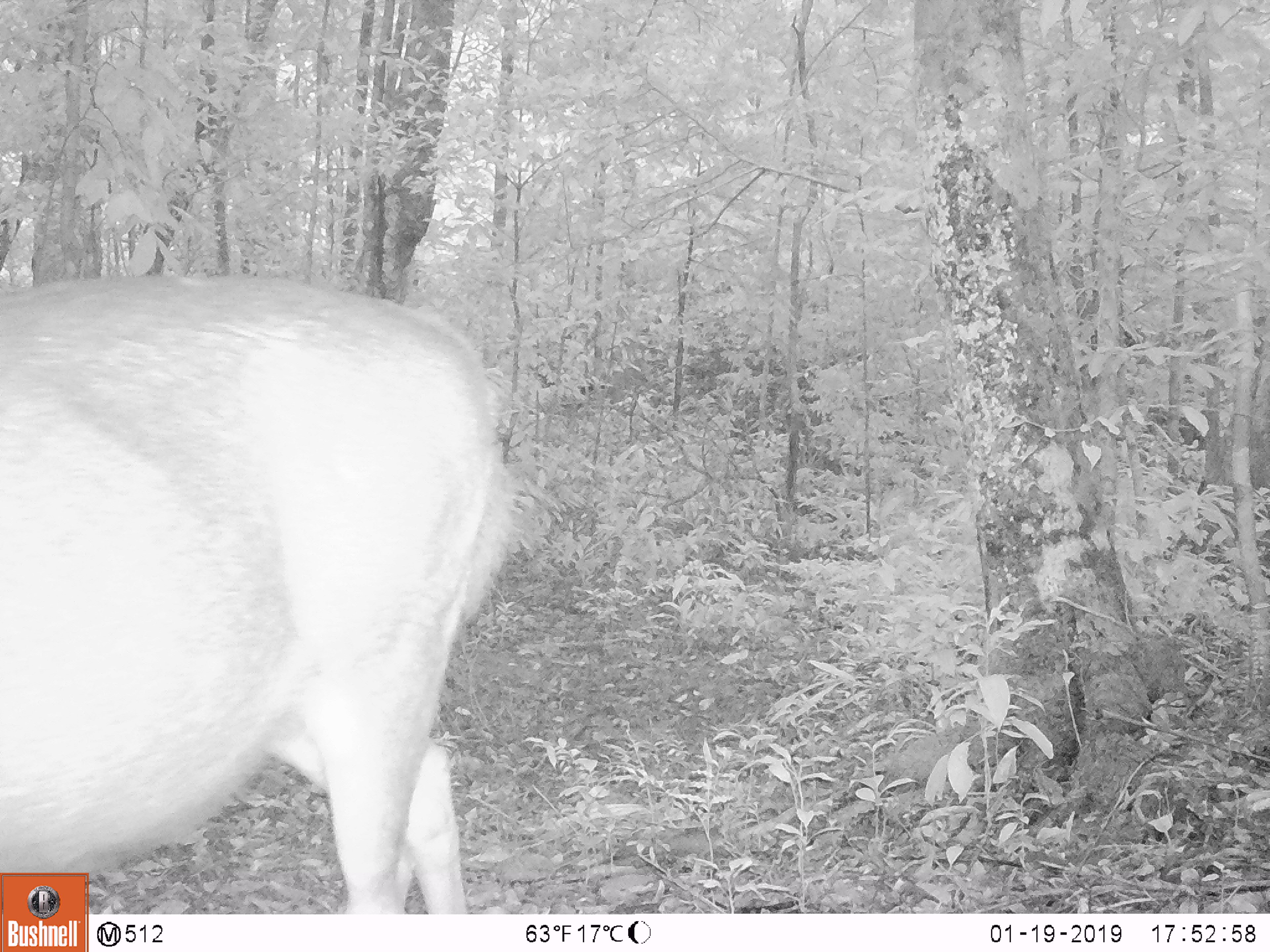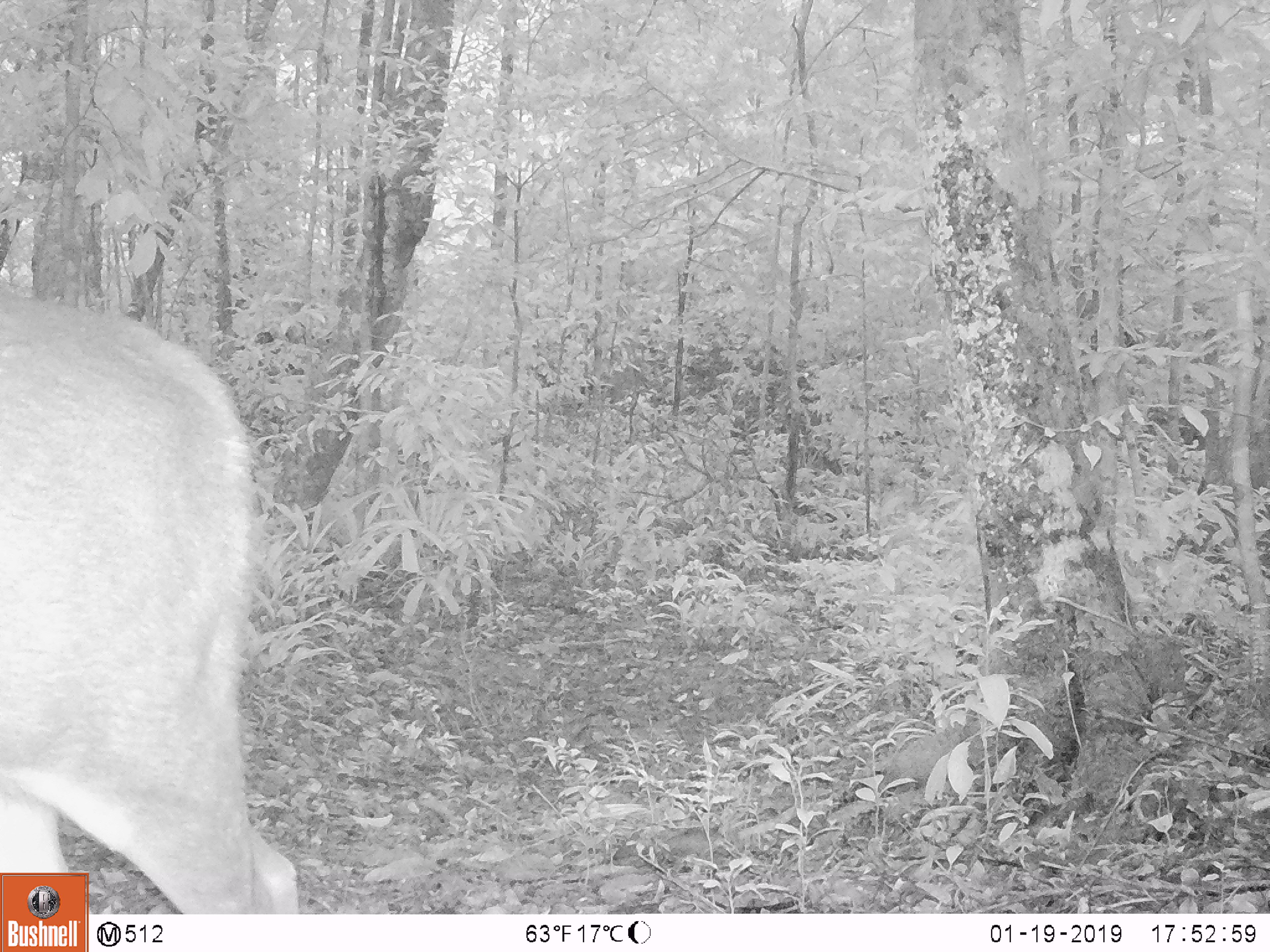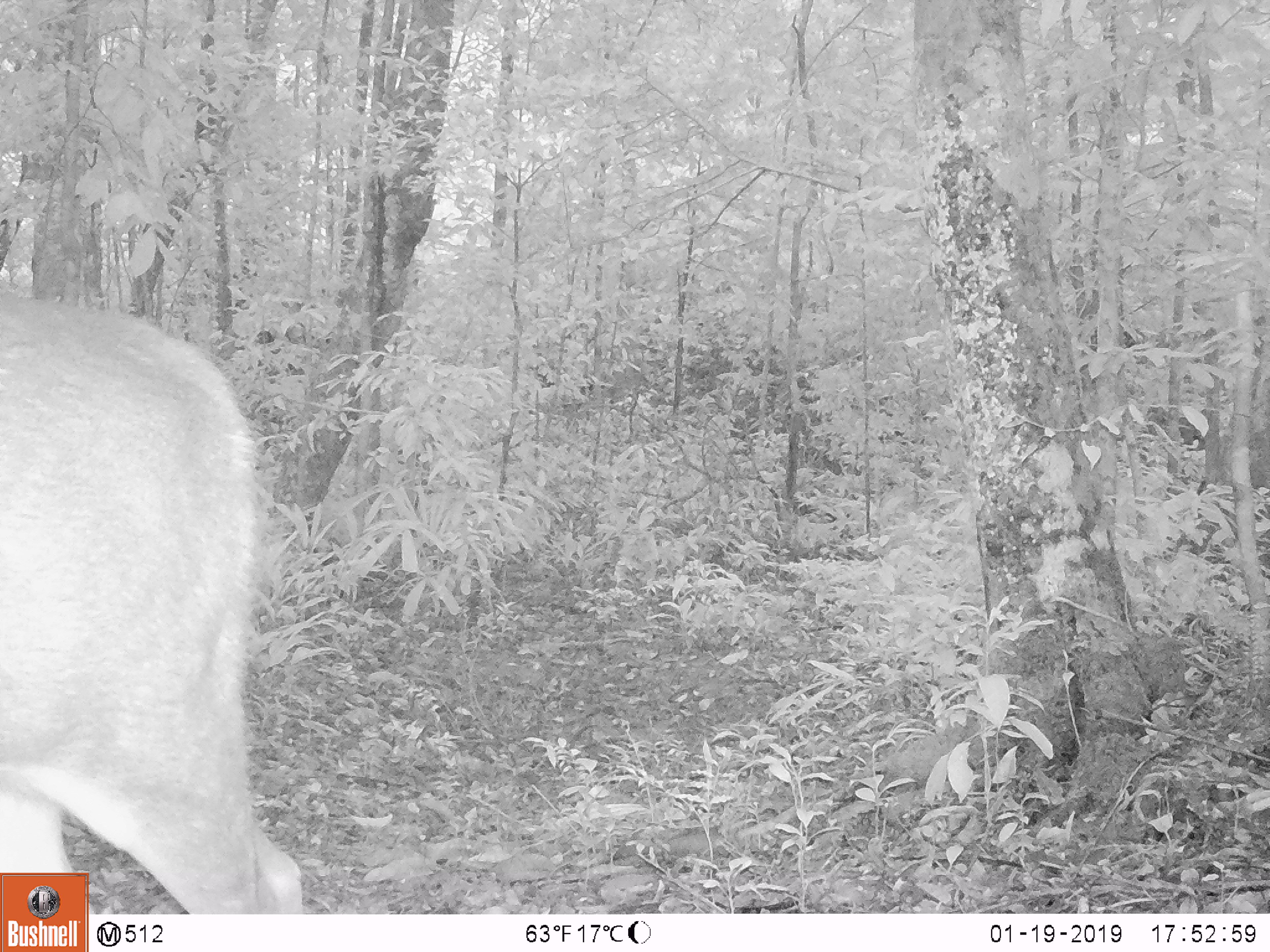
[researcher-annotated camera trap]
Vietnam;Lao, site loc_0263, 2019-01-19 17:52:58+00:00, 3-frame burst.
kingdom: Animalia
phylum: Chordata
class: Mammalia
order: Artiodactyla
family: Cervidae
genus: Rusa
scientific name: Rusa unicolor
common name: sambar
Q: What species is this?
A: Sambar (Rusa unicolor).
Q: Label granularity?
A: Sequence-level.